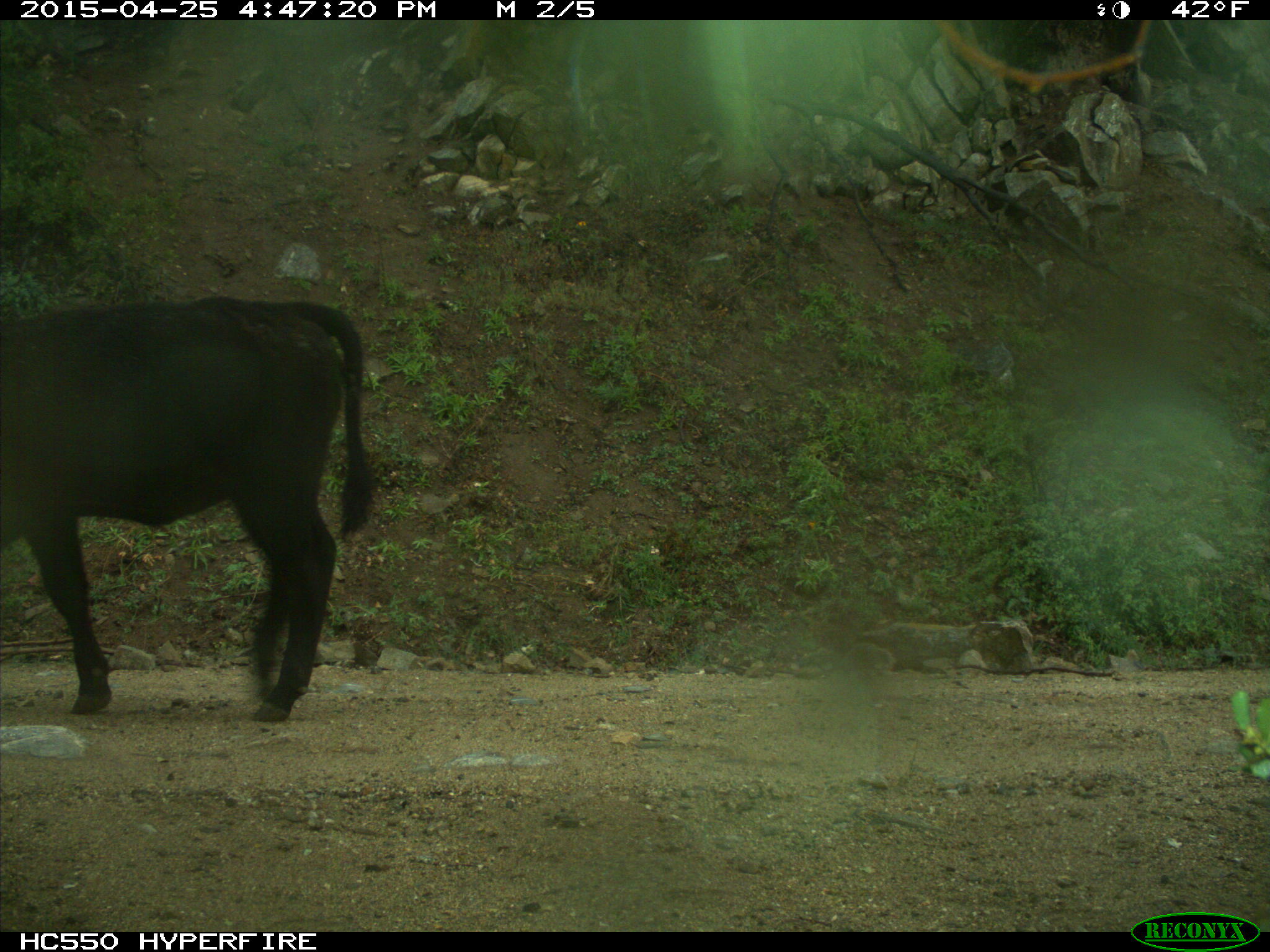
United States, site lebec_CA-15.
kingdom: Animalia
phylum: Chordata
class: Mammalia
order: Artiodactyla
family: Bovidae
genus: Bos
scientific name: Bos taurus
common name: domestic cow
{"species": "Bos taurus (domestic cow)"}